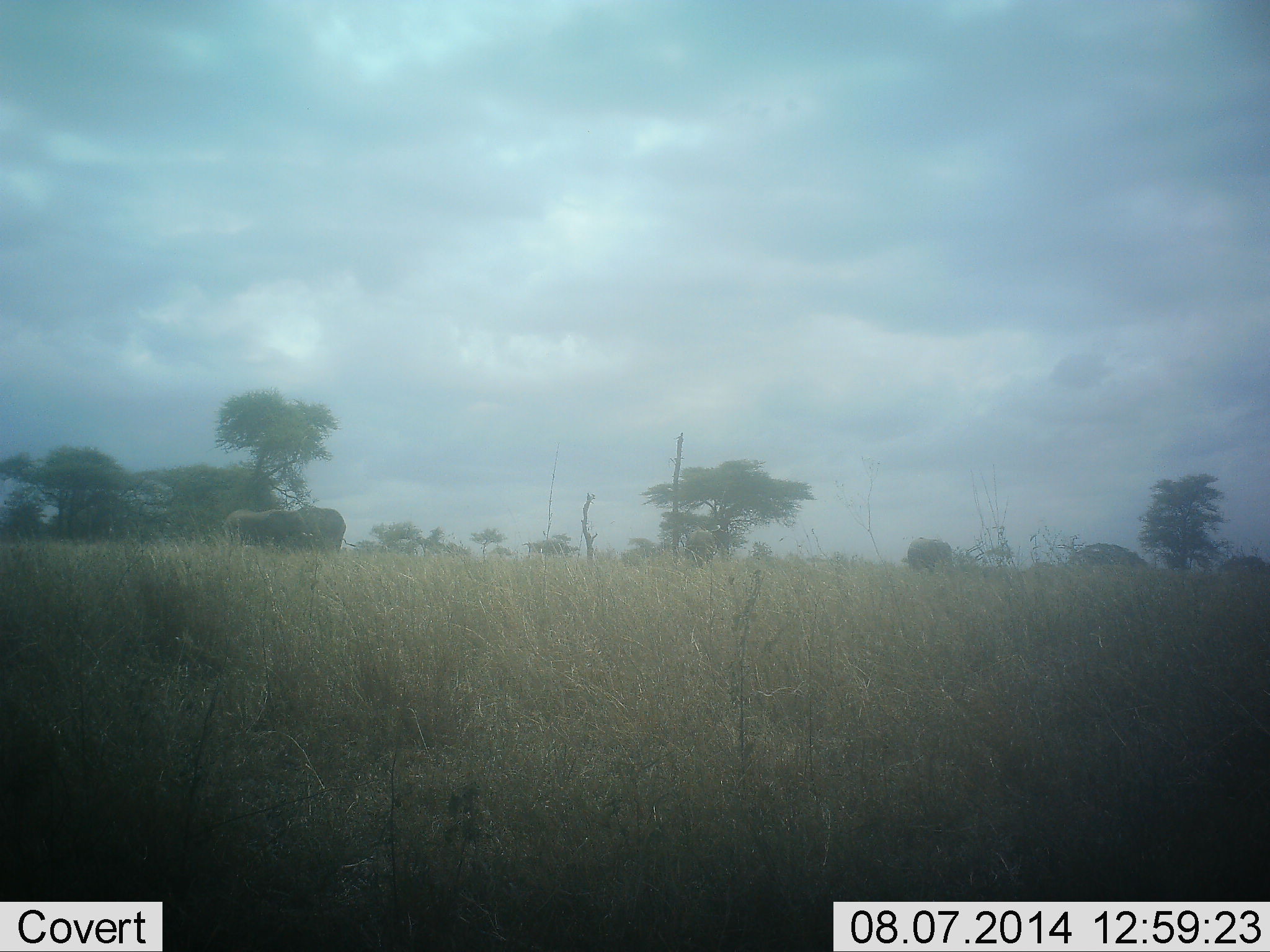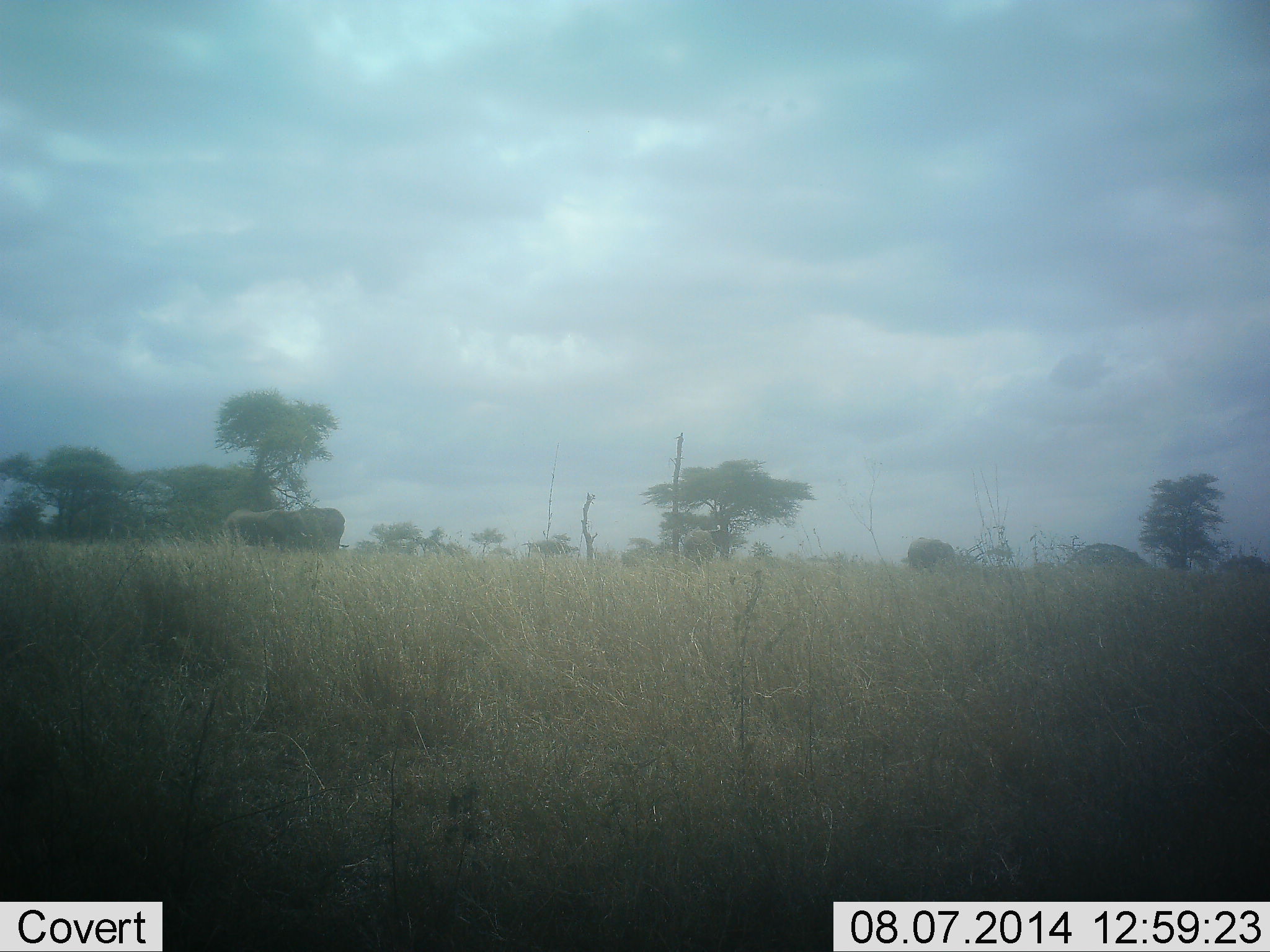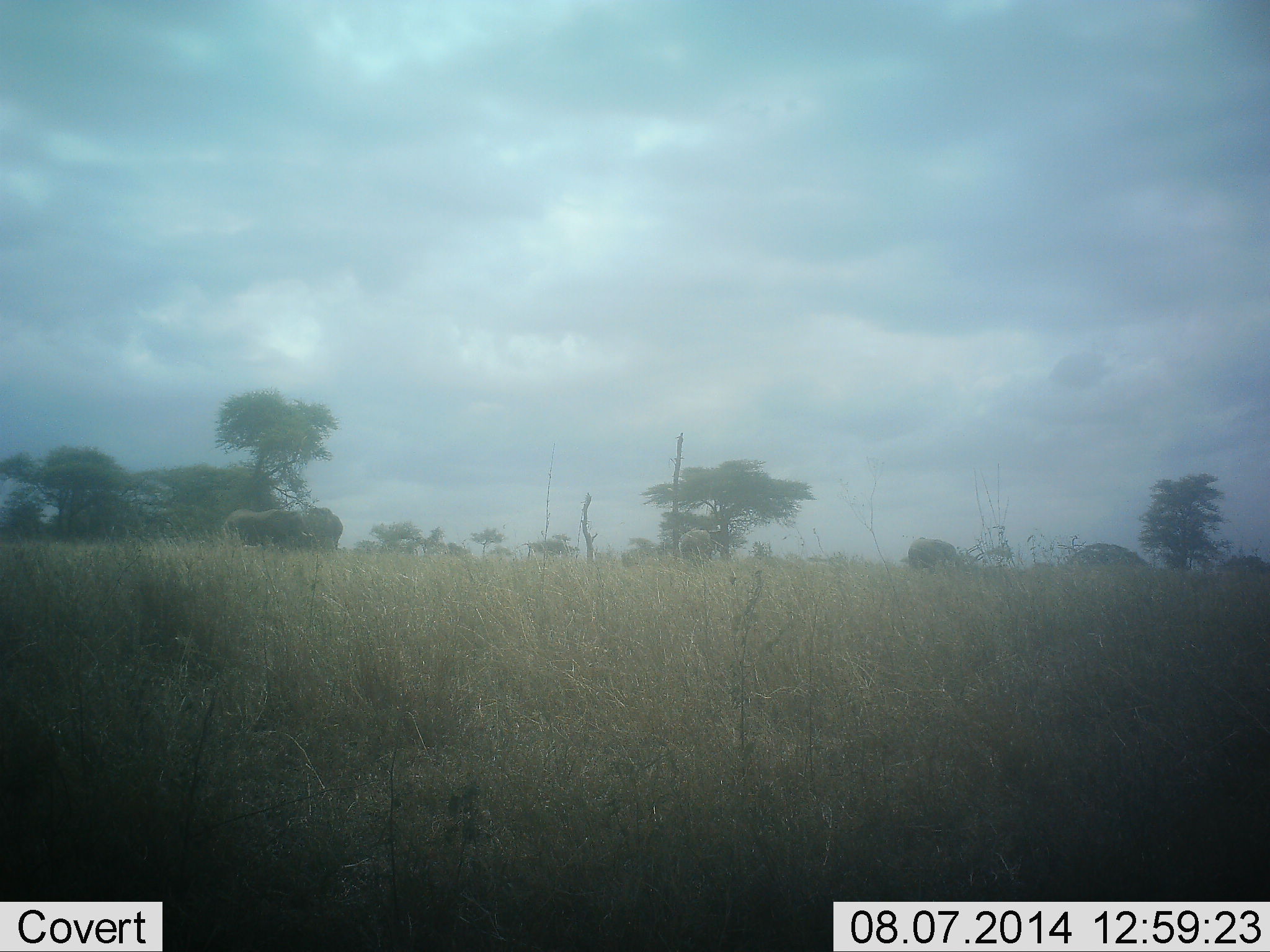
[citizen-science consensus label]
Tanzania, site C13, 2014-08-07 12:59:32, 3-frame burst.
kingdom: Animalia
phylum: Chordata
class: Mammalia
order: Proboscidea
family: Elephantidae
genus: Loxodonta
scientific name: Loxodonta africana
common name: african bush elephant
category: elephant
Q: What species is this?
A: Elephant (african bush elephant) (Loxodonta africana).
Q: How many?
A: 3.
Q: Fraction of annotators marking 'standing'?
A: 70%.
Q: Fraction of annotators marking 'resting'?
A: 10%.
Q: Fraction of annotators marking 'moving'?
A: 10%.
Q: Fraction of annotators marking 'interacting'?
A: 0%.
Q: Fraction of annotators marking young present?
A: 0%.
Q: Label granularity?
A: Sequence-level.